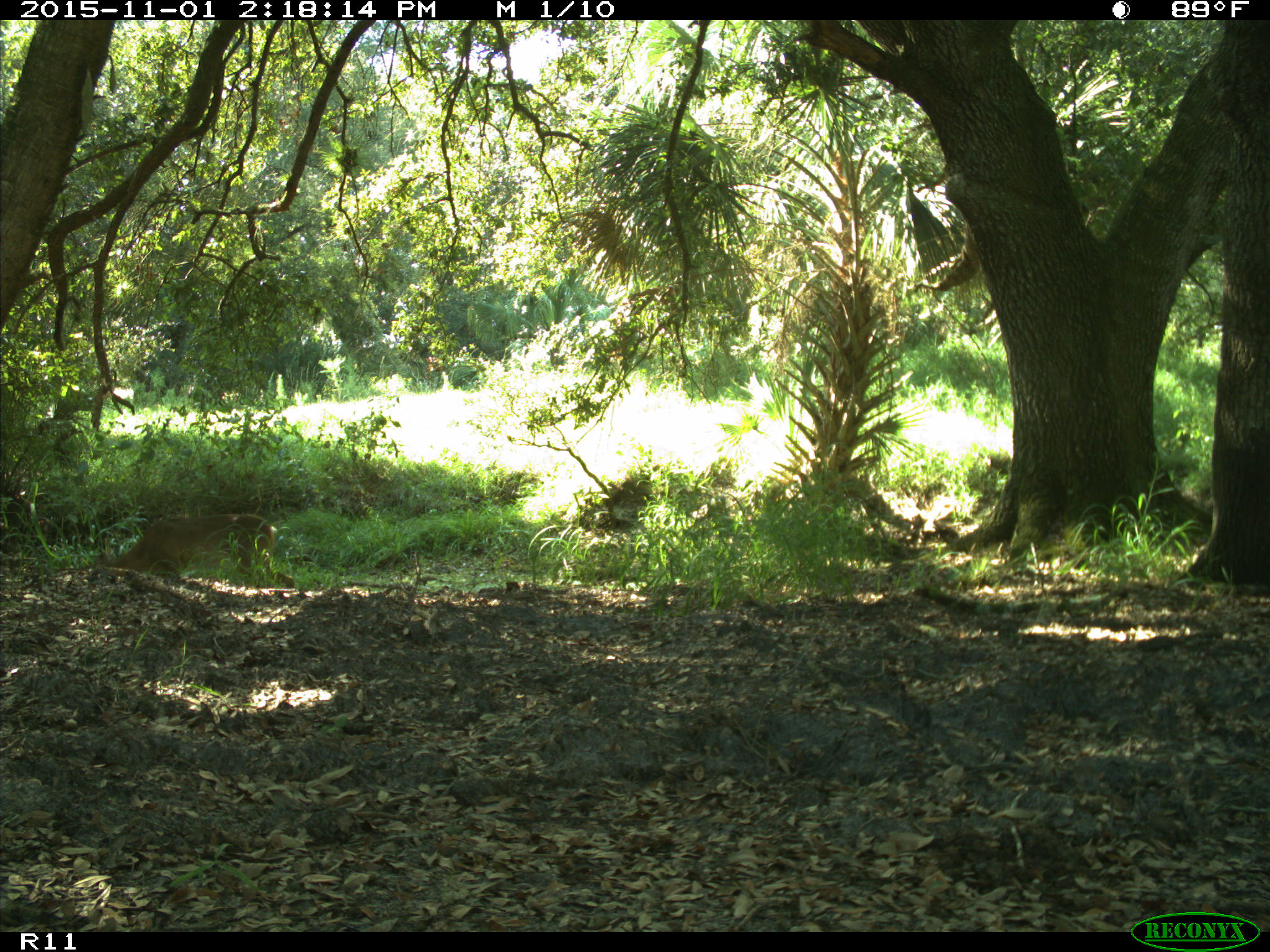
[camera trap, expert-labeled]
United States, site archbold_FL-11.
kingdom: Animalia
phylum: Chordata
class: Mammalia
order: Artiodactyla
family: Cervidae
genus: Odocoileus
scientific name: Odocoileus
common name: deer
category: unidentified deer